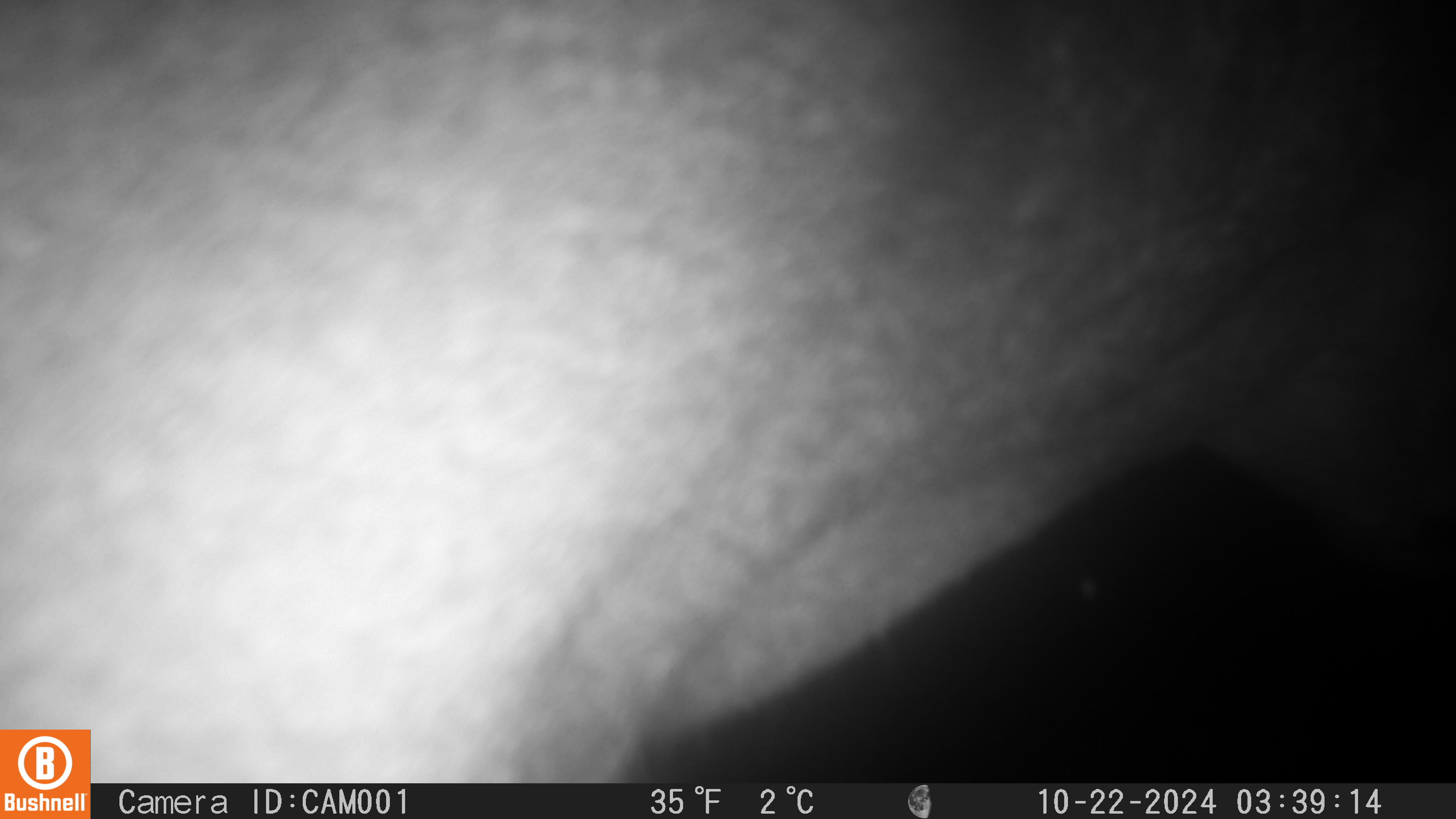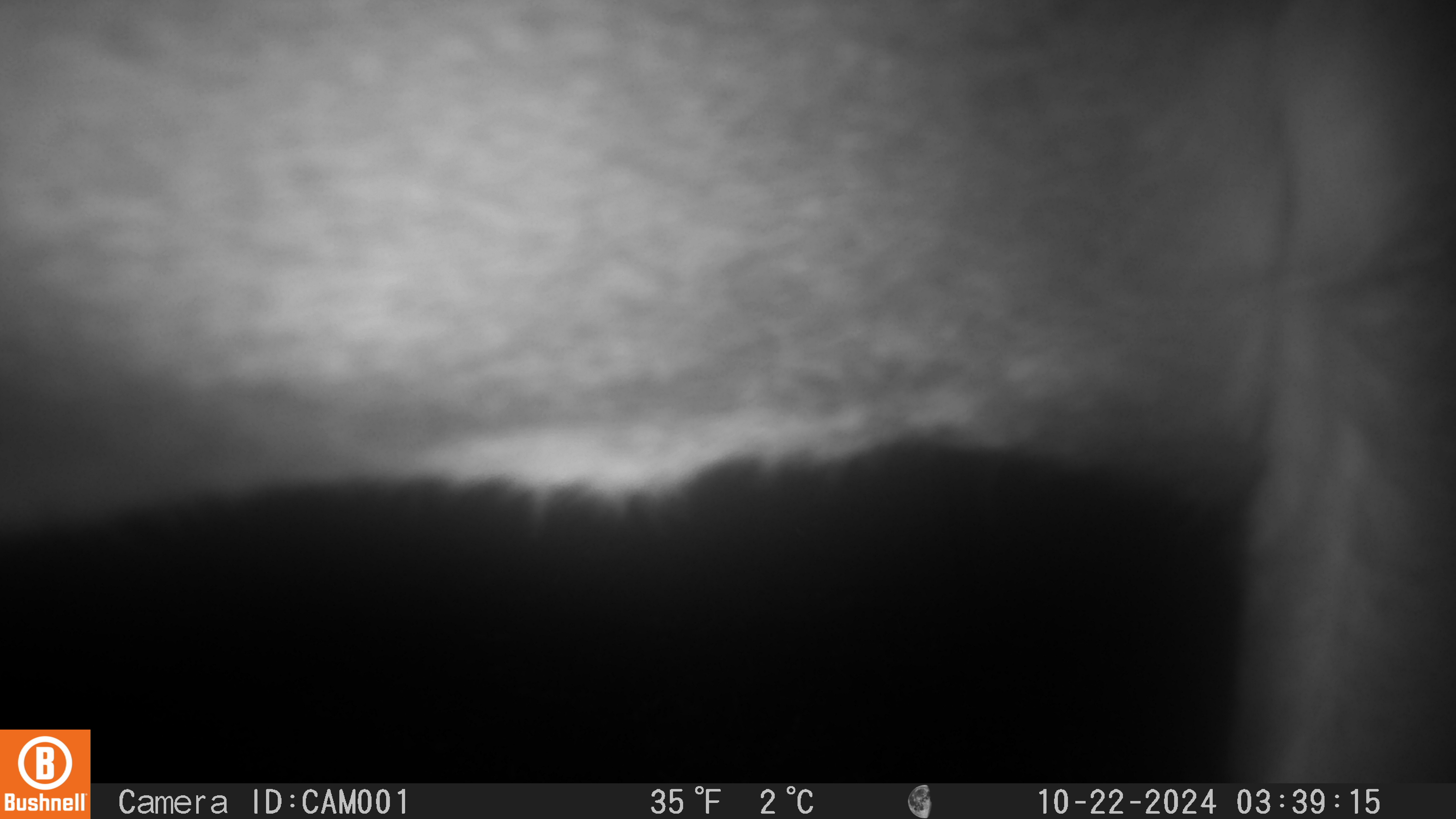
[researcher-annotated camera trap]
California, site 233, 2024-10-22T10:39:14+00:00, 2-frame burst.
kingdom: Animalia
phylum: Chordata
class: Mammalia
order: Artiodactyla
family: Cervidae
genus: Odocoileus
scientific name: Odocoileus hemionus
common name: mule deer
Mule deer (Odocoileus hemionus).